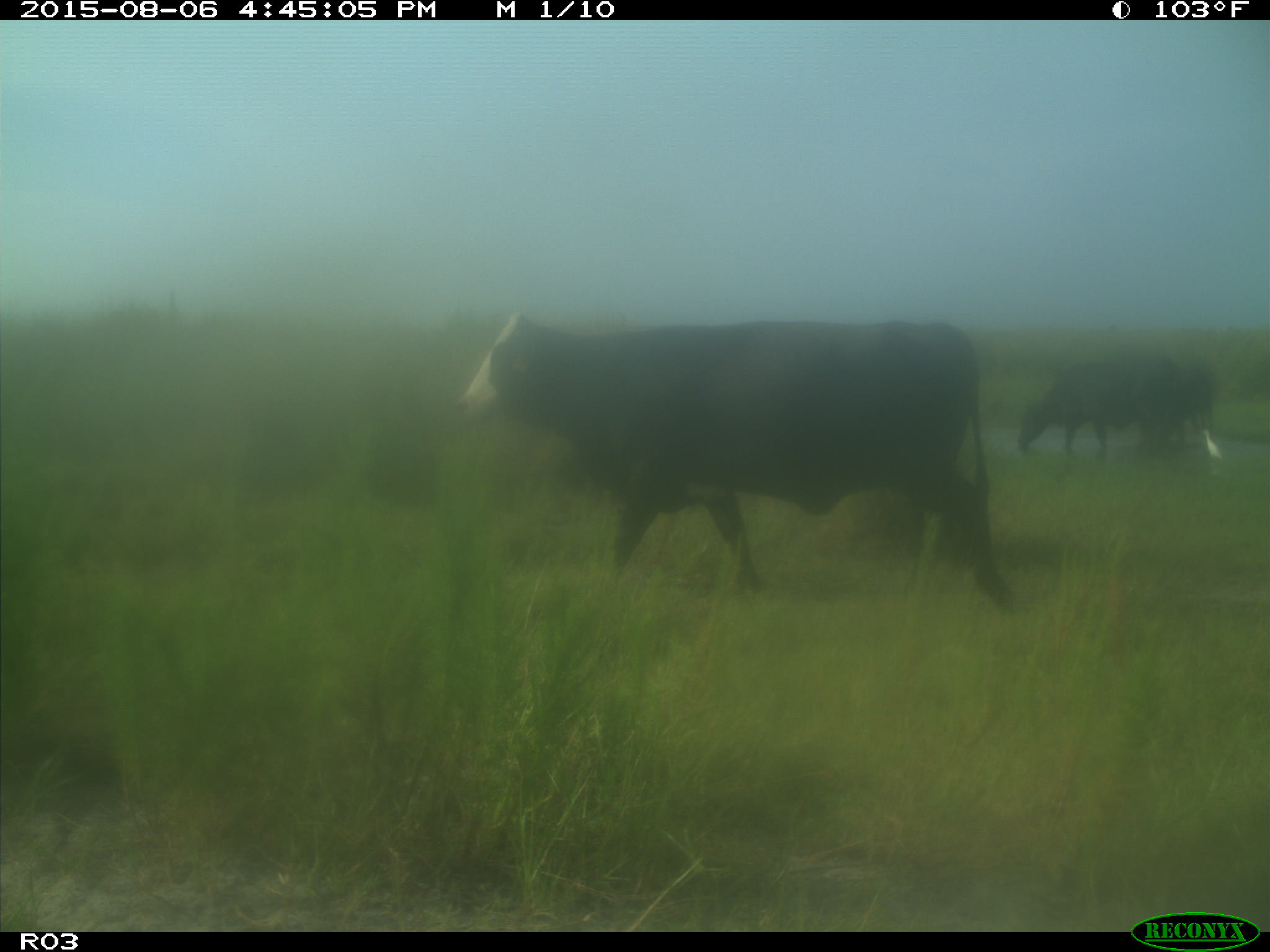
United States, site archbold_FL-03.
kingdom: Animalia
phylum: Chordata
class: Mammalia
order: Artiodactyla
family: Bovidae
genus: Bos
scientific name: Bos taurus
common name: domestic cow